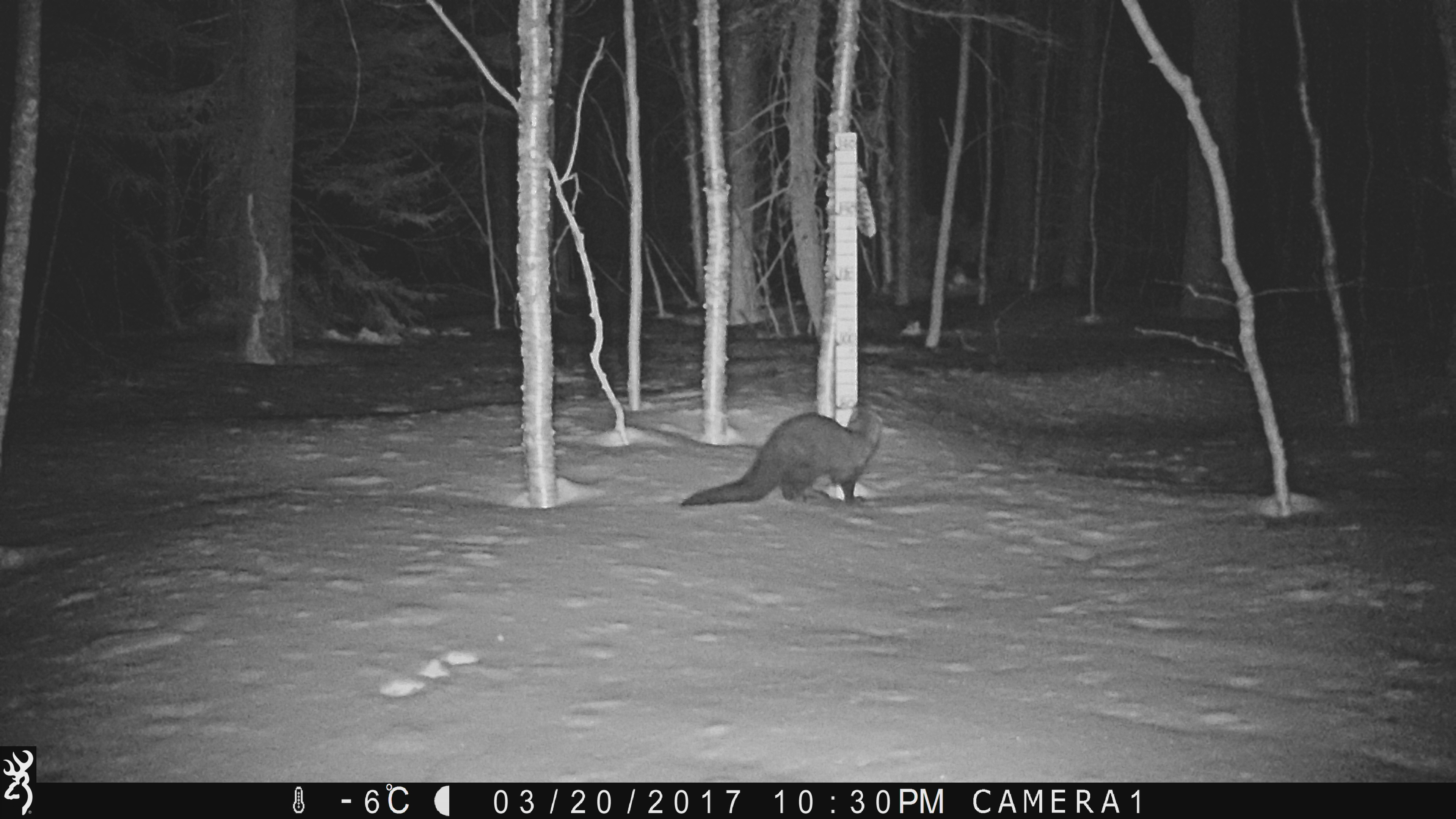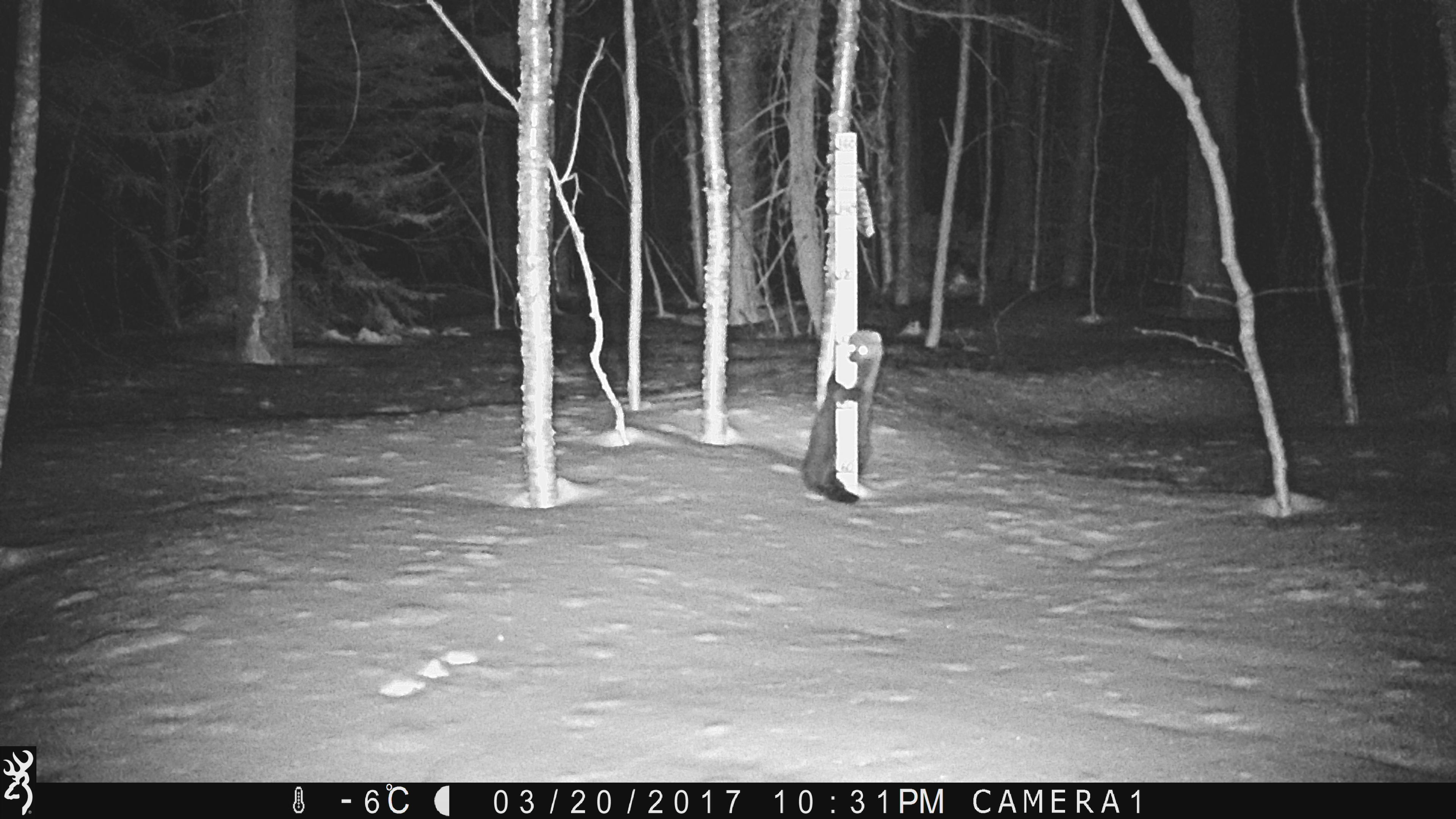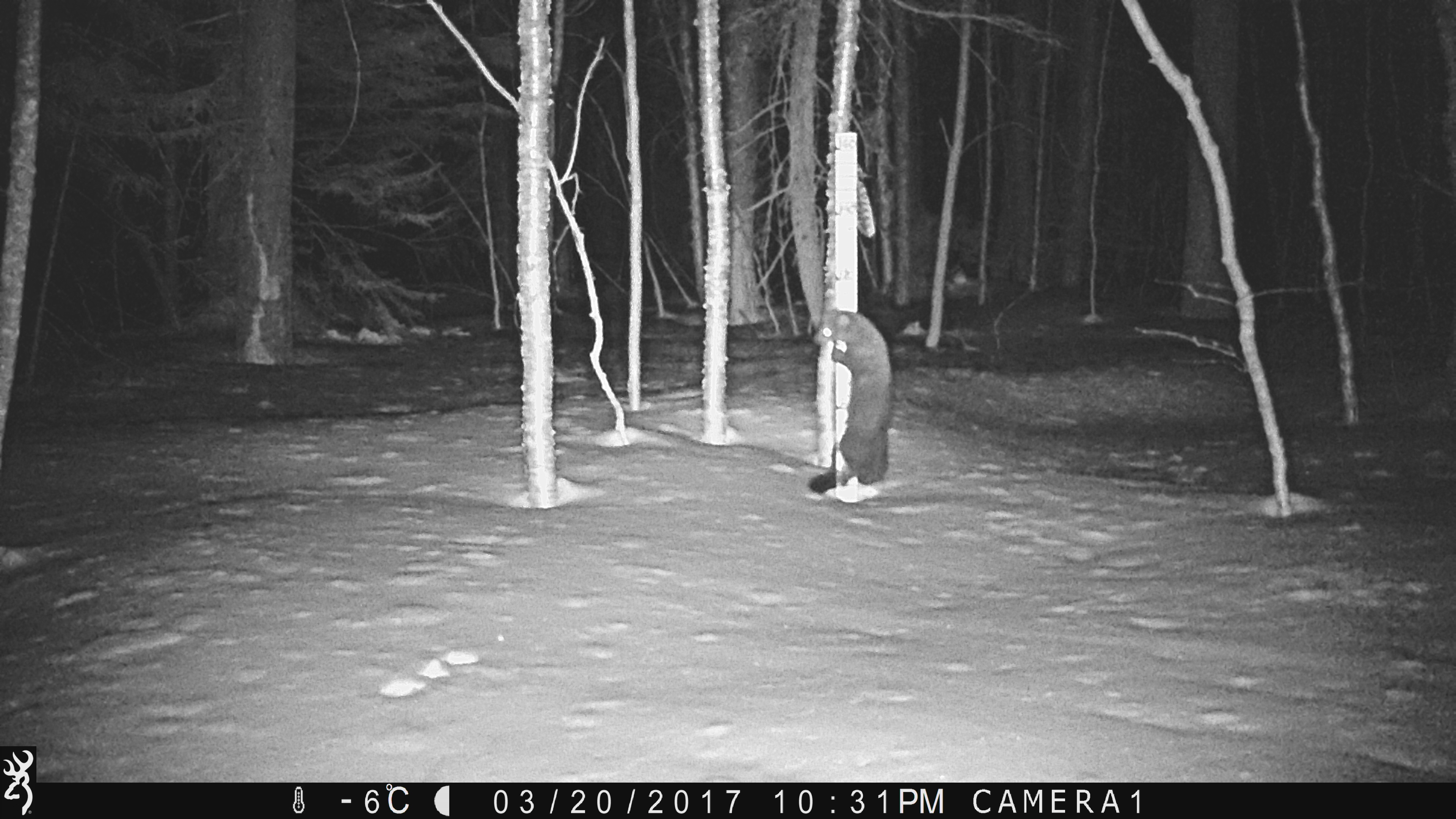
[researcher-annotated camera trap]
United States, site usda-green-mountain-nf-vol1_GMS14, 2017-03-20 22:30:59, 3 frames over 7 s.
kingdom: Animalia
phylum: Chordata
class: Mammalia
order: Carnivora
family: Mustelidae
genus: Pekania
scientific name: Pekania pennanti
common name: fisher